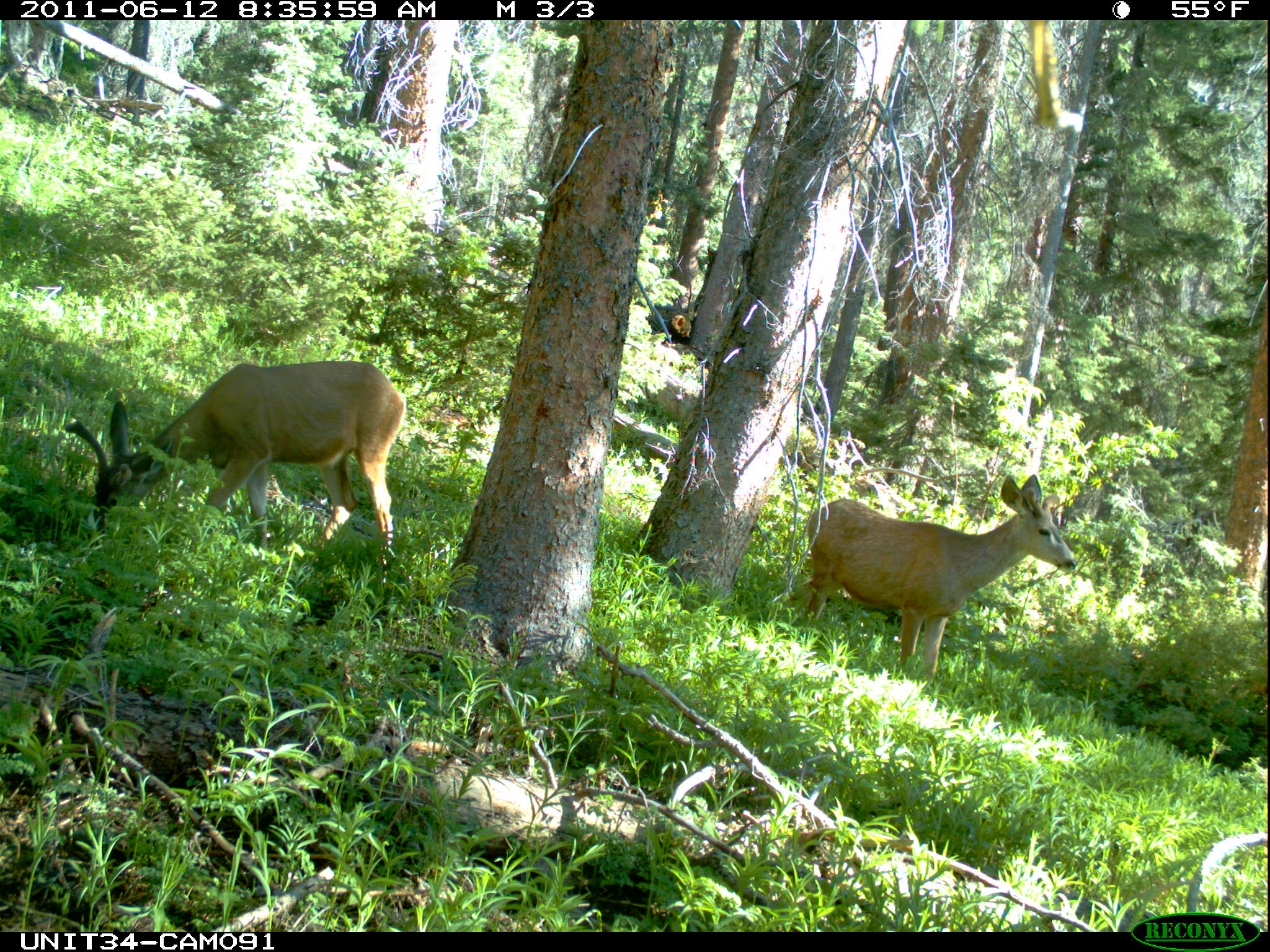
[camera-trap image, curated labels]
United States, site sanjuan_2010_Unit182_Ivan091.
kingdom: Animalia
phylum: Chordata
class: Mammalia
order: Artiodactyla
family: Cervidae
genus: Odocoileus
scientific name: Odocoileus hemionus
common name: mule deer